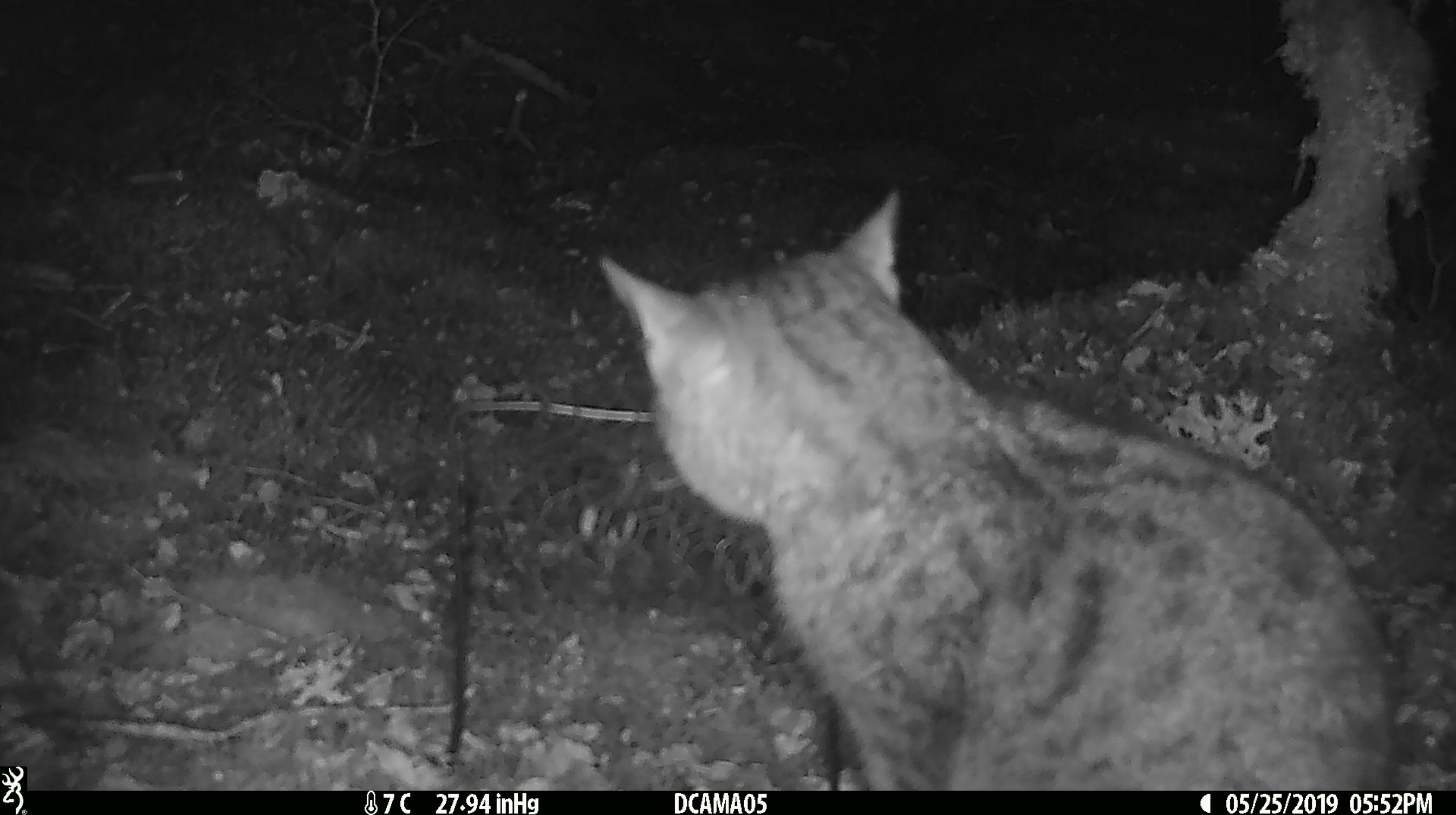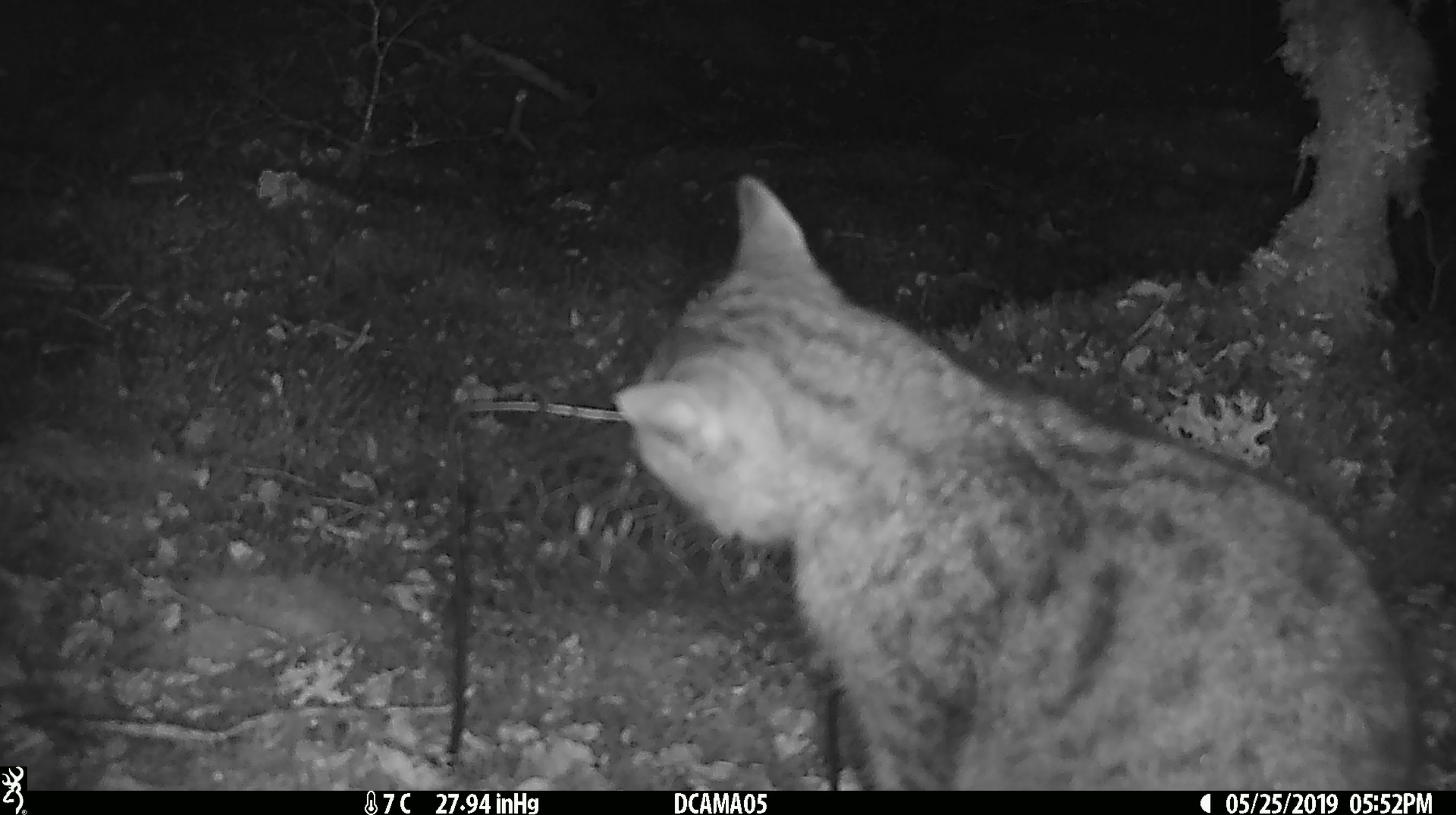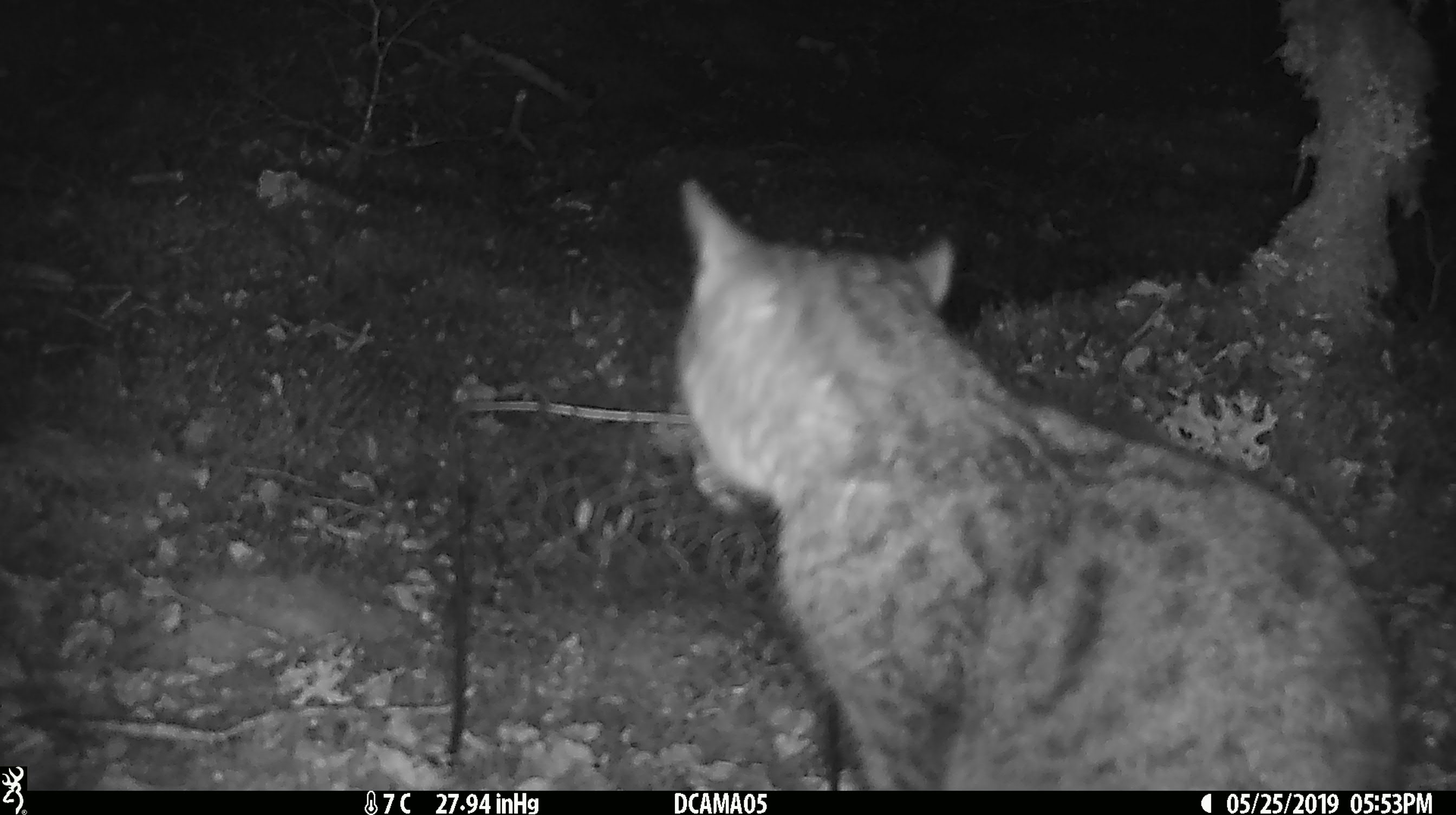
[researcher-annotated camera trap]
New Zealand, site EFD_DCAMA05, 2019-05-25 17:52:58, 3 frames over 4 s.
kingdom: Animalia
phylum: Chordata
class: Mammalia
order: Carnivora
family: Felidae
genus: Felis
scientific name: Felis catus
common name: domestic cat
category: cat